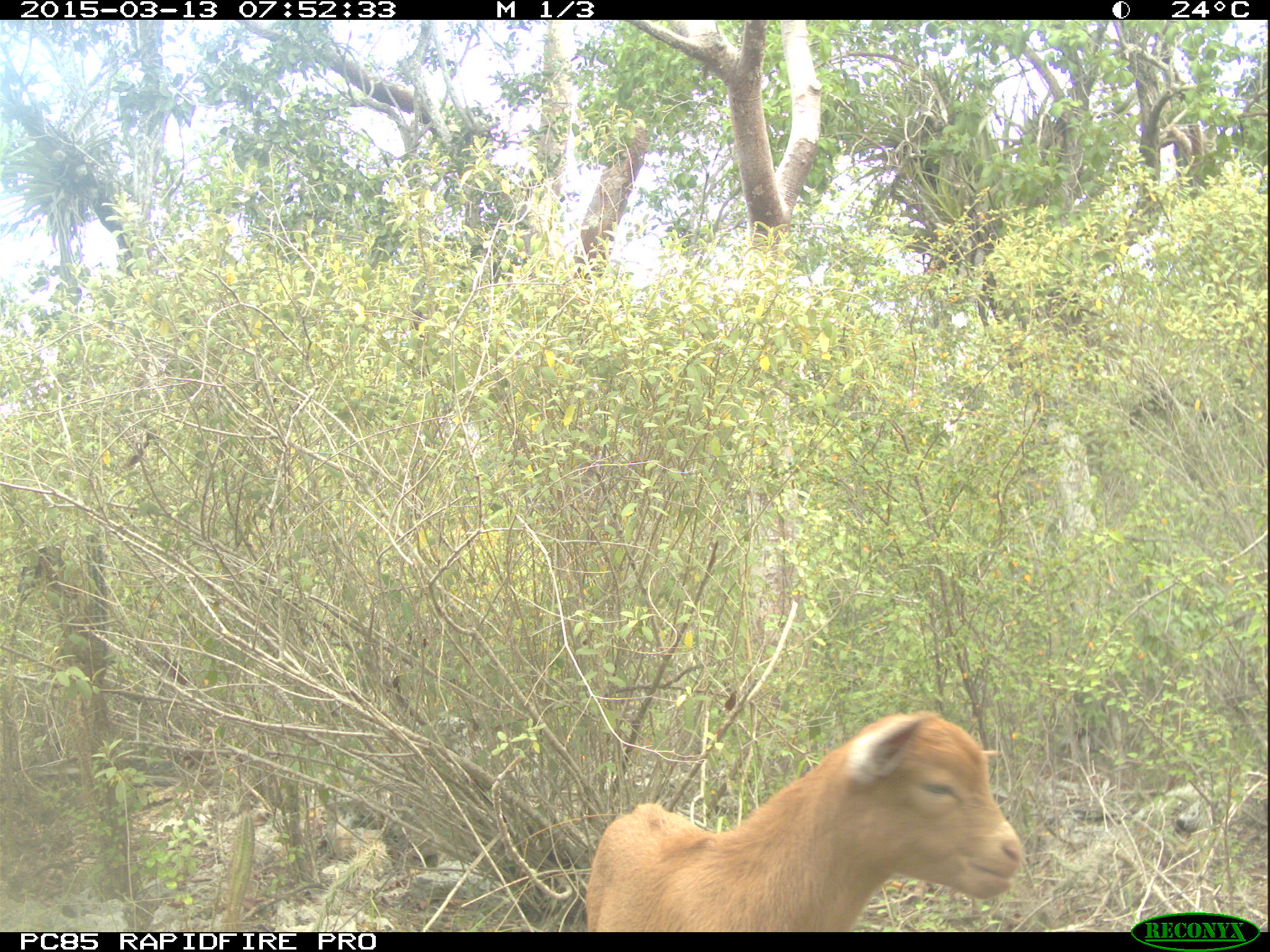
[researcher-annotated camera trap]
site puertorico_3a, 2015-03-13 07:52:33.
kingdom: Animalia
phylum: Chordata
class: Mammalia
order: Artiodactyla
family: Bovidae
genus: Capra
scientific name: Capra hircus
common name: goat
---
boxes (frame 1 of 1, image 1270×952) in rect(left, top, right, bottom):
goat: rect(575, 708, 1027, 932)